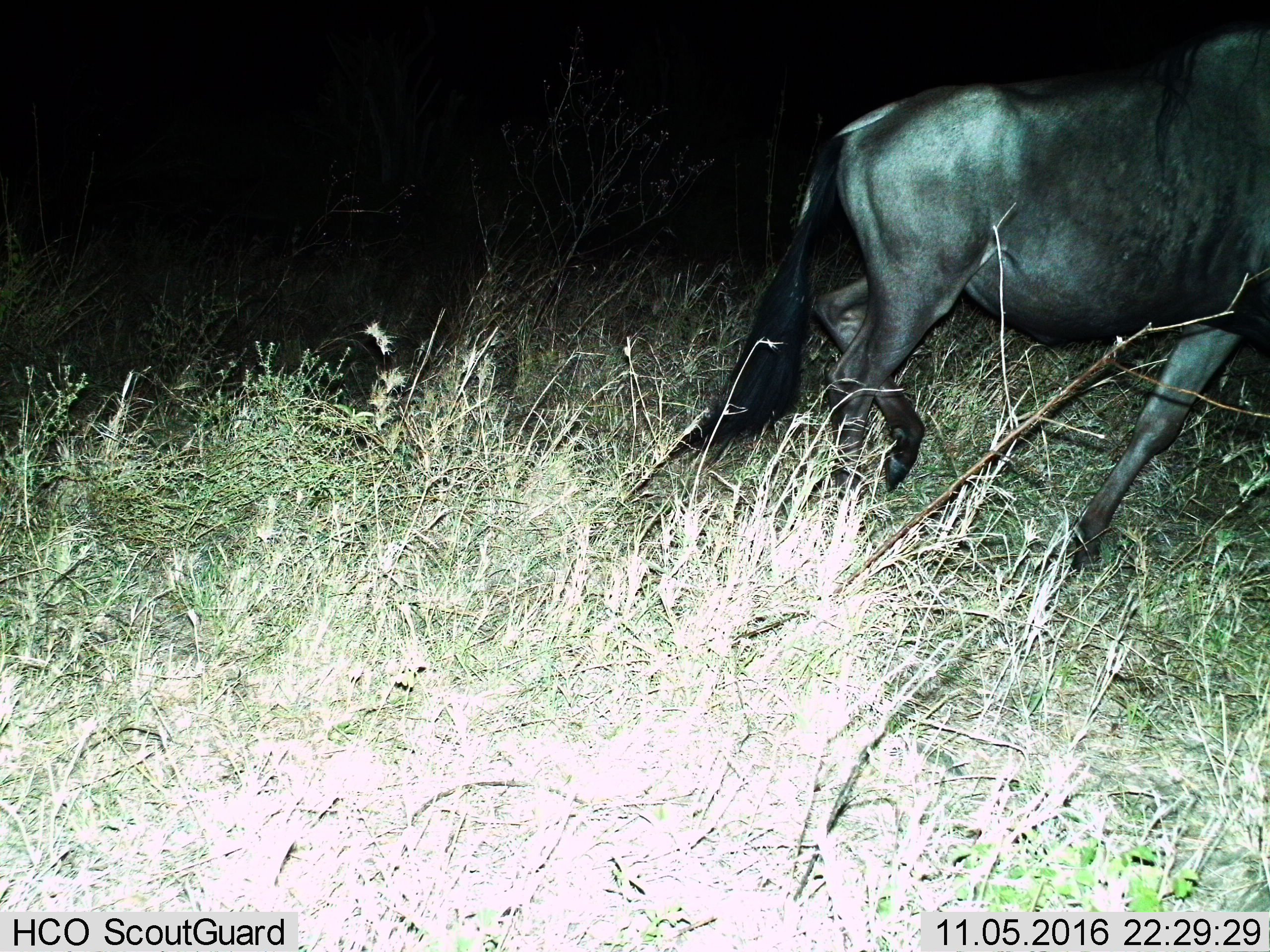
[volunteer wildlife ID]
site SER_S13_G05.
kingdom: Animalia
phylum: Chordata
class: Mammalia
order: Artiodactyla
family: Bovidae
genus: Connochaetes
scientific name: Connochaetes taurinus taurinus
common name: blue wildebeest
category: wildebeestblue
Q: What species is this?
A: Wildebeestblue (blue wildebeest) (Connochaetes taurinus taurinus).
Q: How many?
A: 1.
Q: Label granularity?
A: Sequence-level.